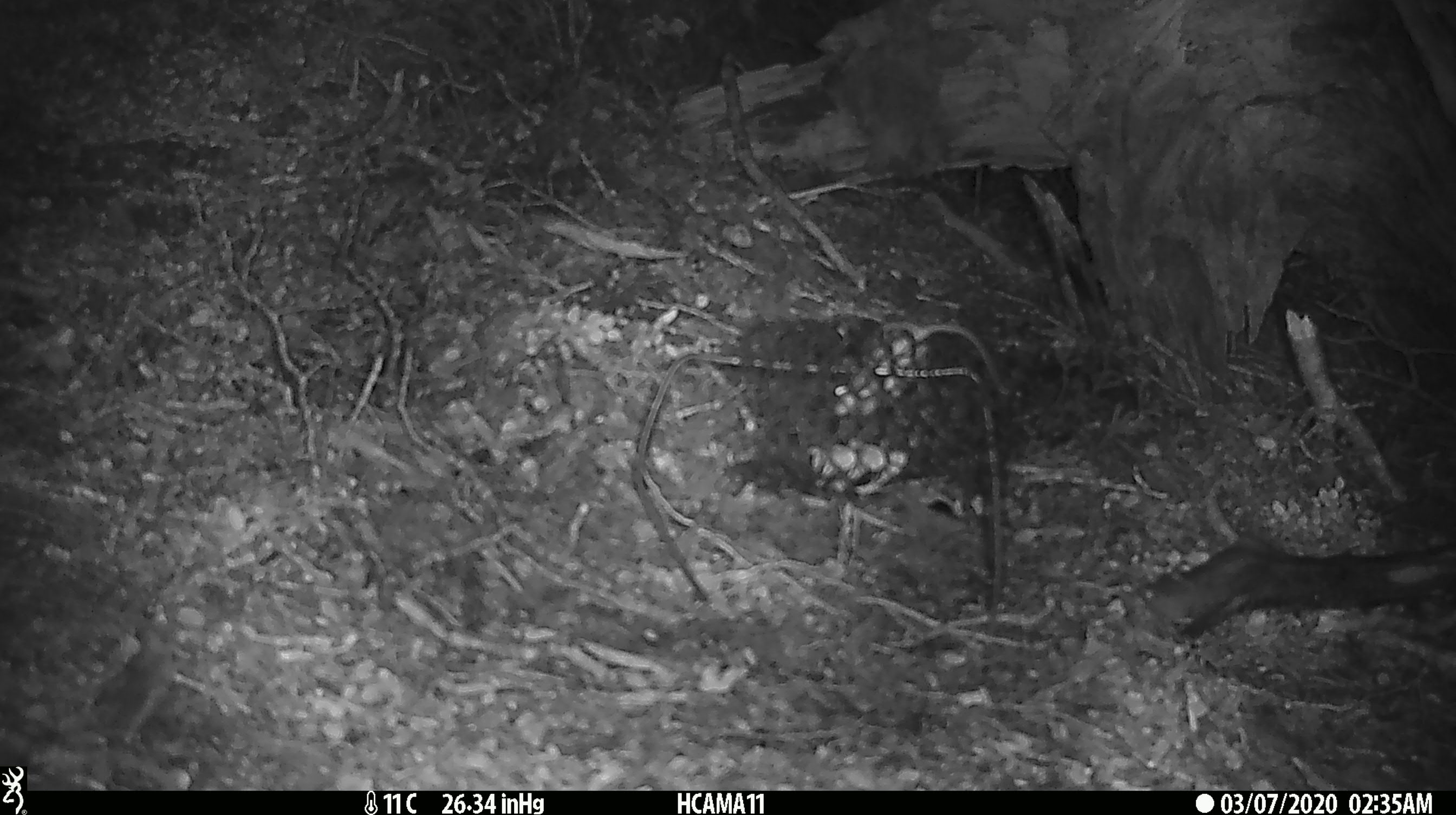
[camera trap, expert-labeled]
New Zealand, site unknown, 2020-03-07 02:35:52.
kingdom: Animalia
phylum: Chordata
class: Mammalia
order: Rodentia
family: Muridae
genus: Mus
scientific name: Mus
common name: mouse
Mouse (Mus).